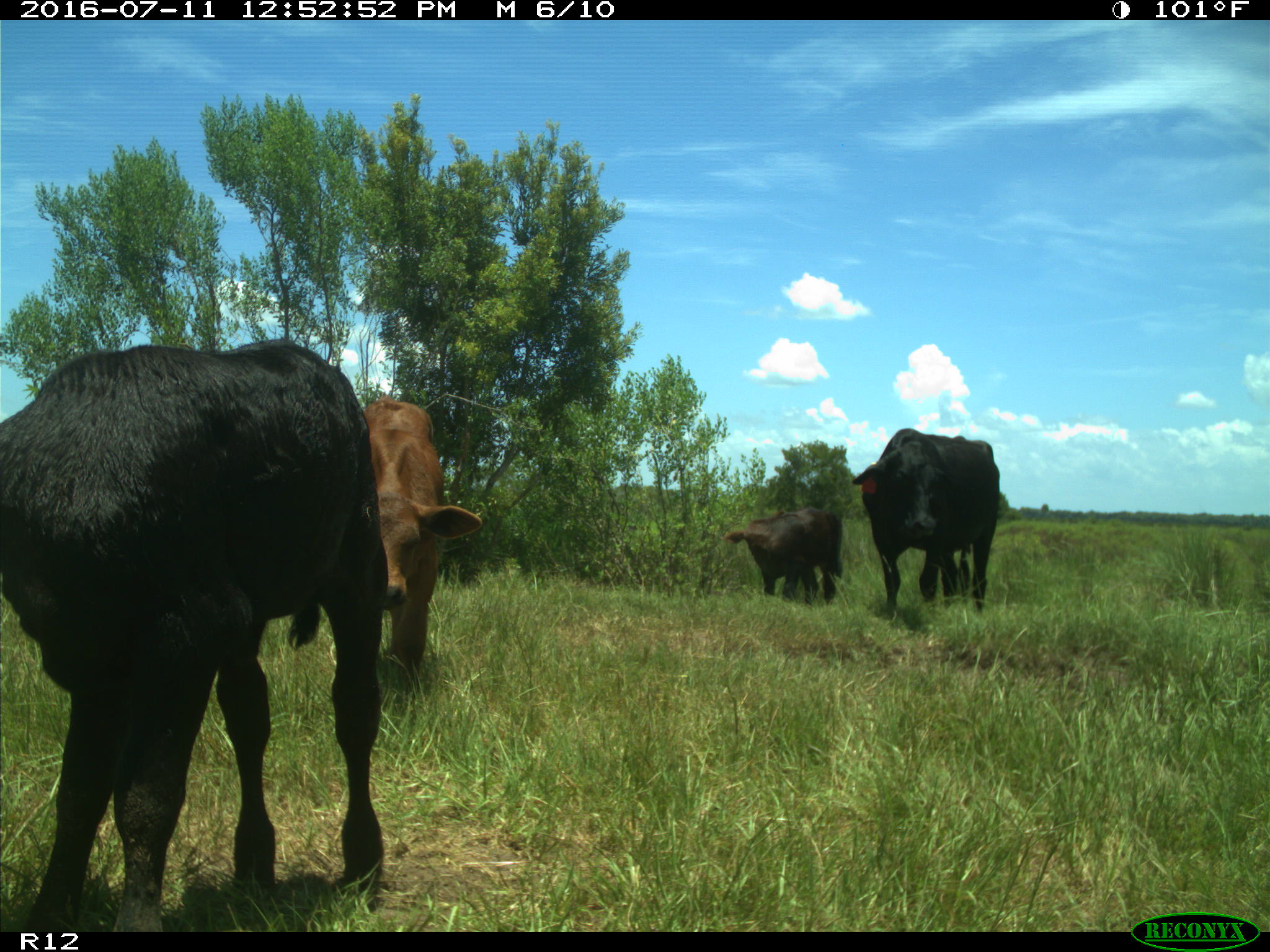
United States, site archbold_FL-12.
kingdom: Animalia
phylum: Chordata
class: Mammalia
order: Artiodactyla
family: Bovidae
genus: Bos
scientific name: Bos taurus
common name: domestic cow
Bos taurus (domestic cow).